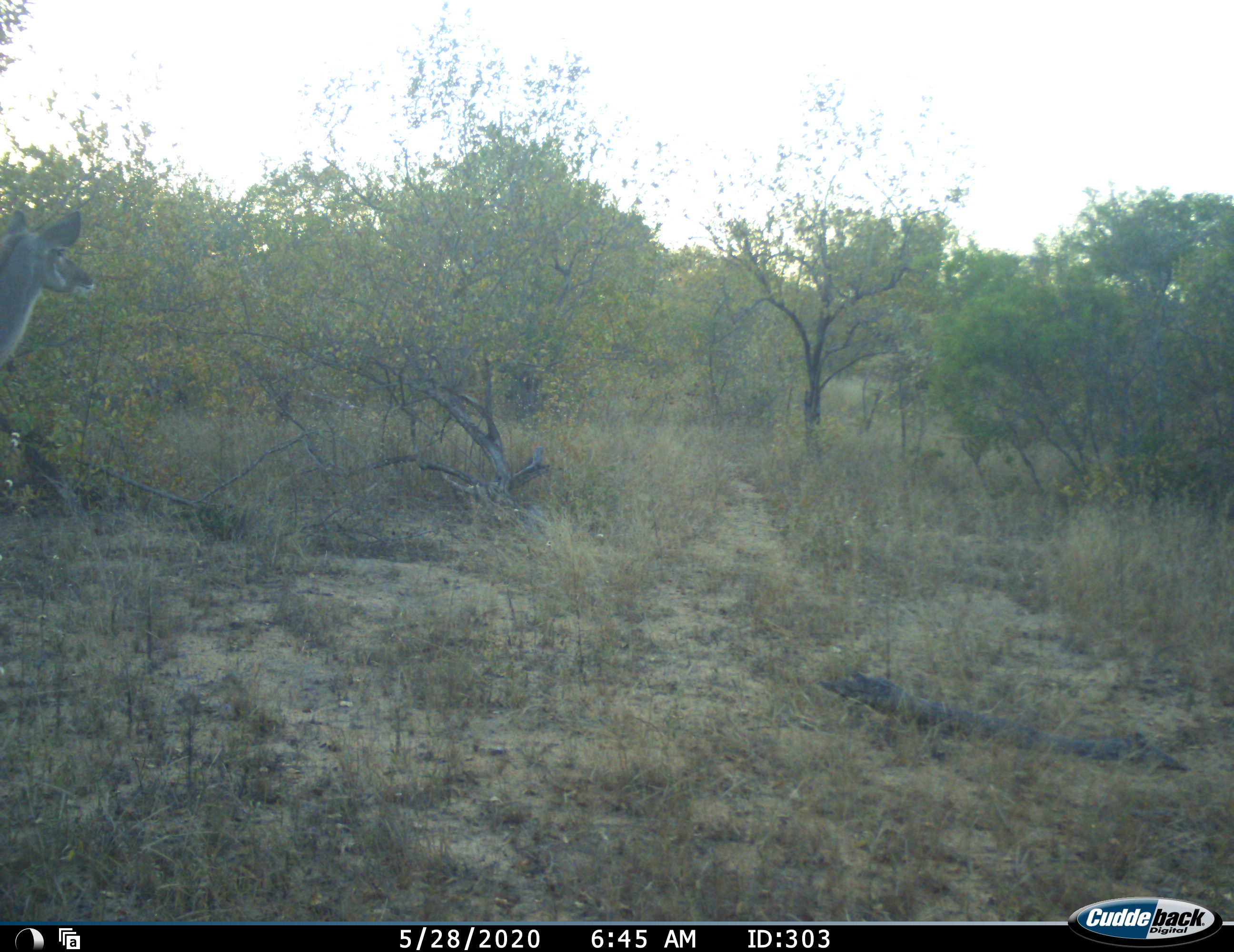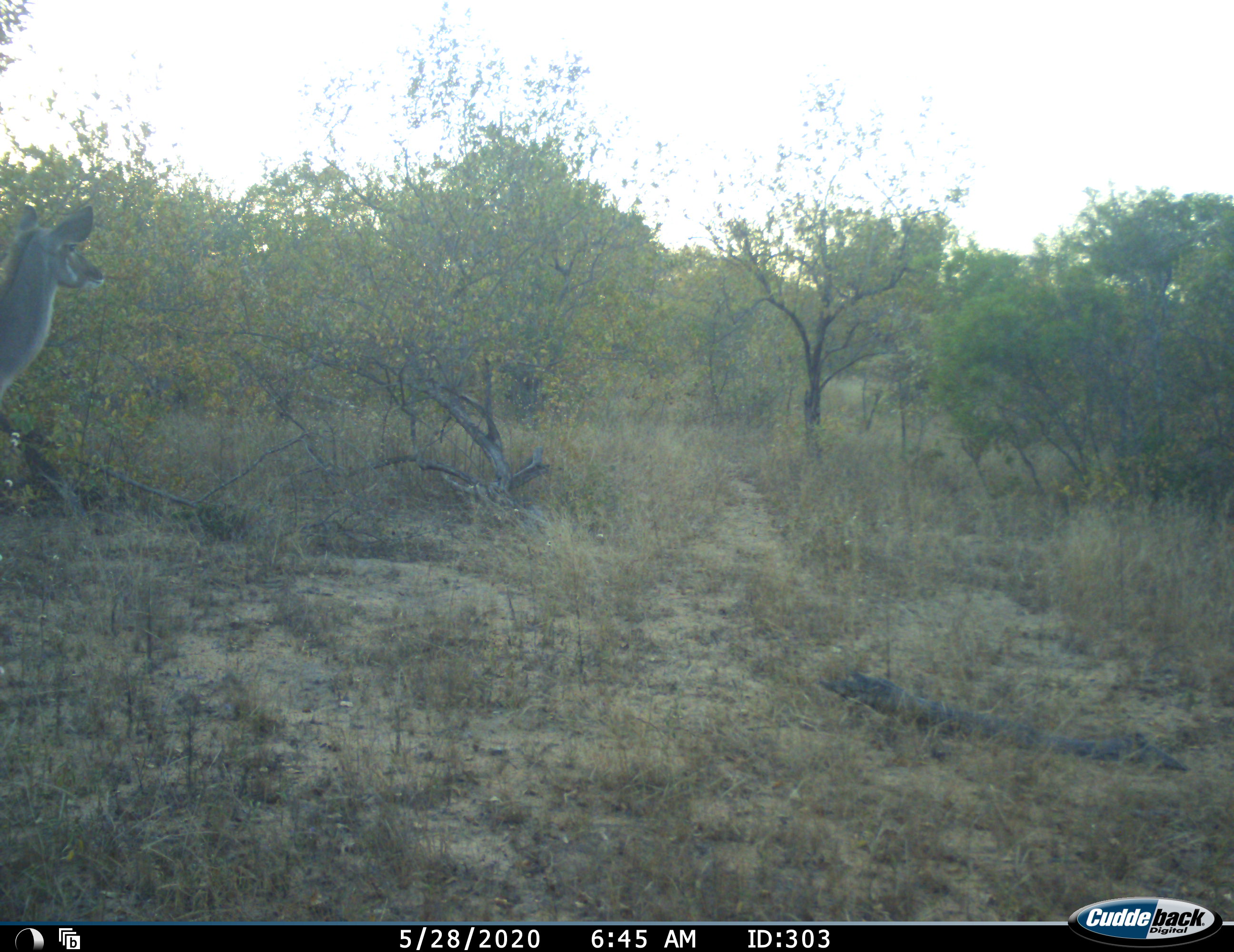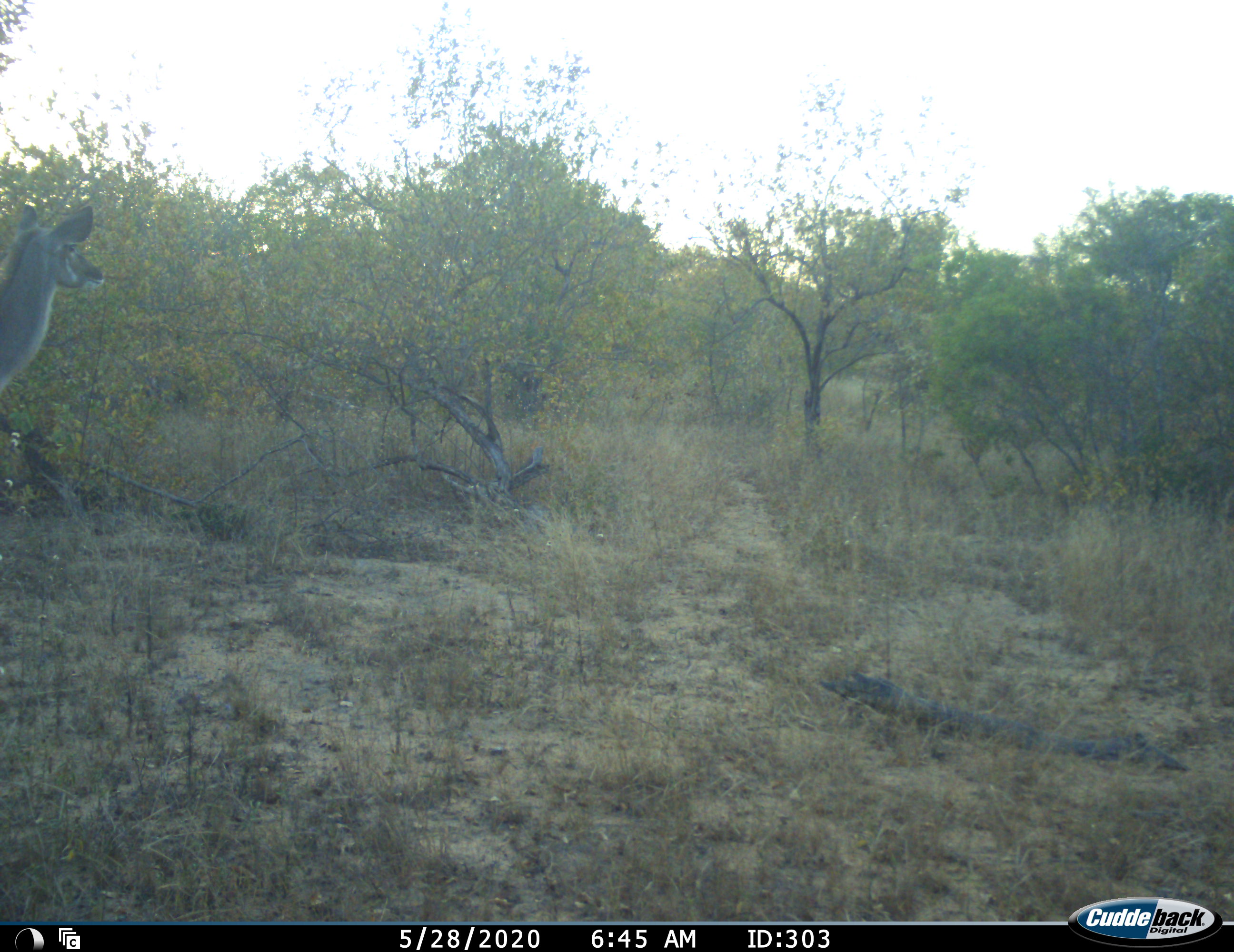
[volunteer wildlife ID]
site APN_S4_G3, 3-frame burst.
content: unidentified animal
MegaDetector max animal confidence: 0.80